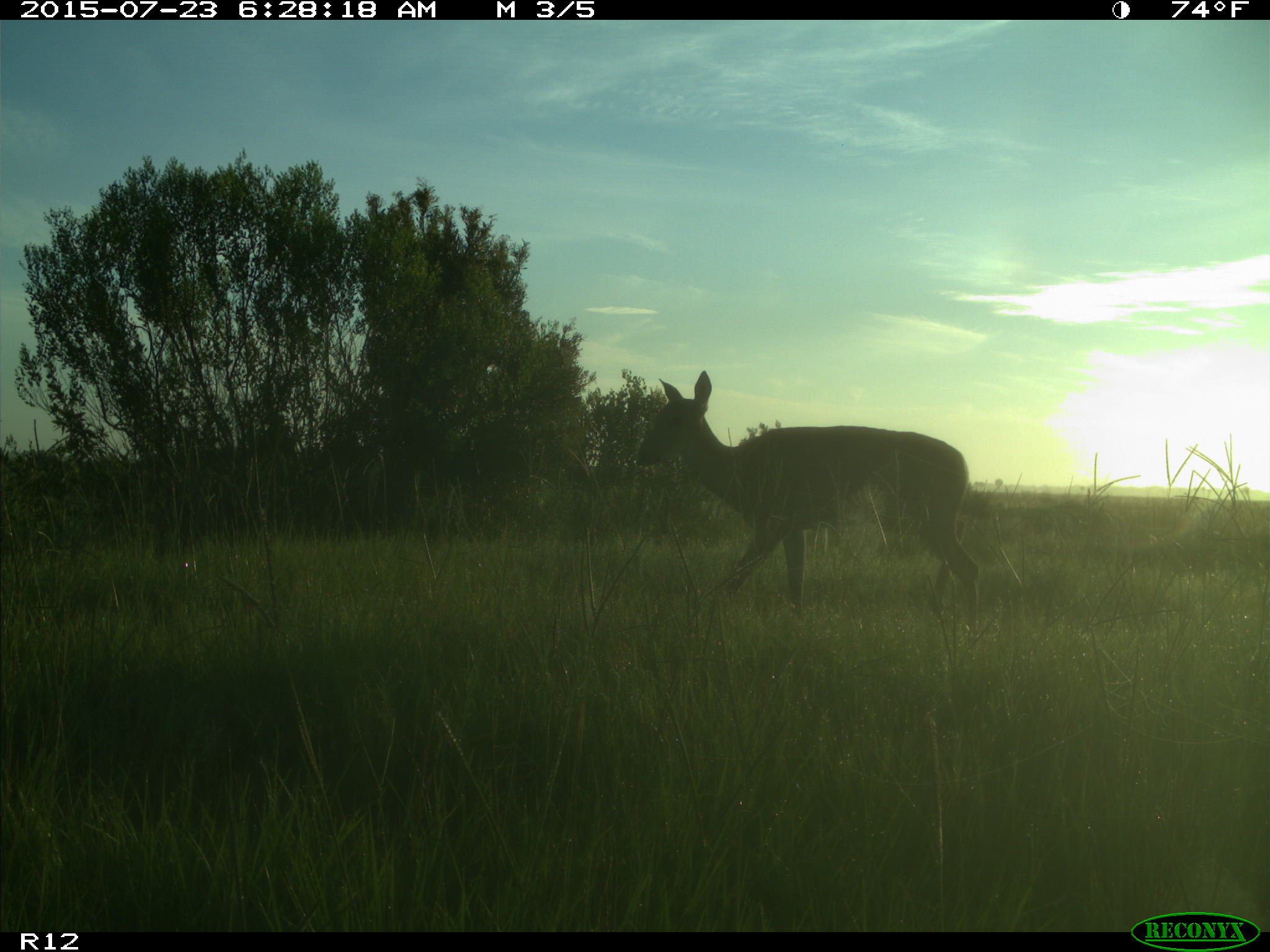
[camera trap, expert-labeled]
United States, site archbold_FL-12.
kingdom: Animalia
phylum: Chordata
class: Mammalia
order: Artiodactyla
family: Cervidae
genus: Odocoileus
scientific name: Odocoileus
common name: deer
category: unidentified deer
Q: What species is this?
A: Unidentified deer (deer) (Odocoileus).